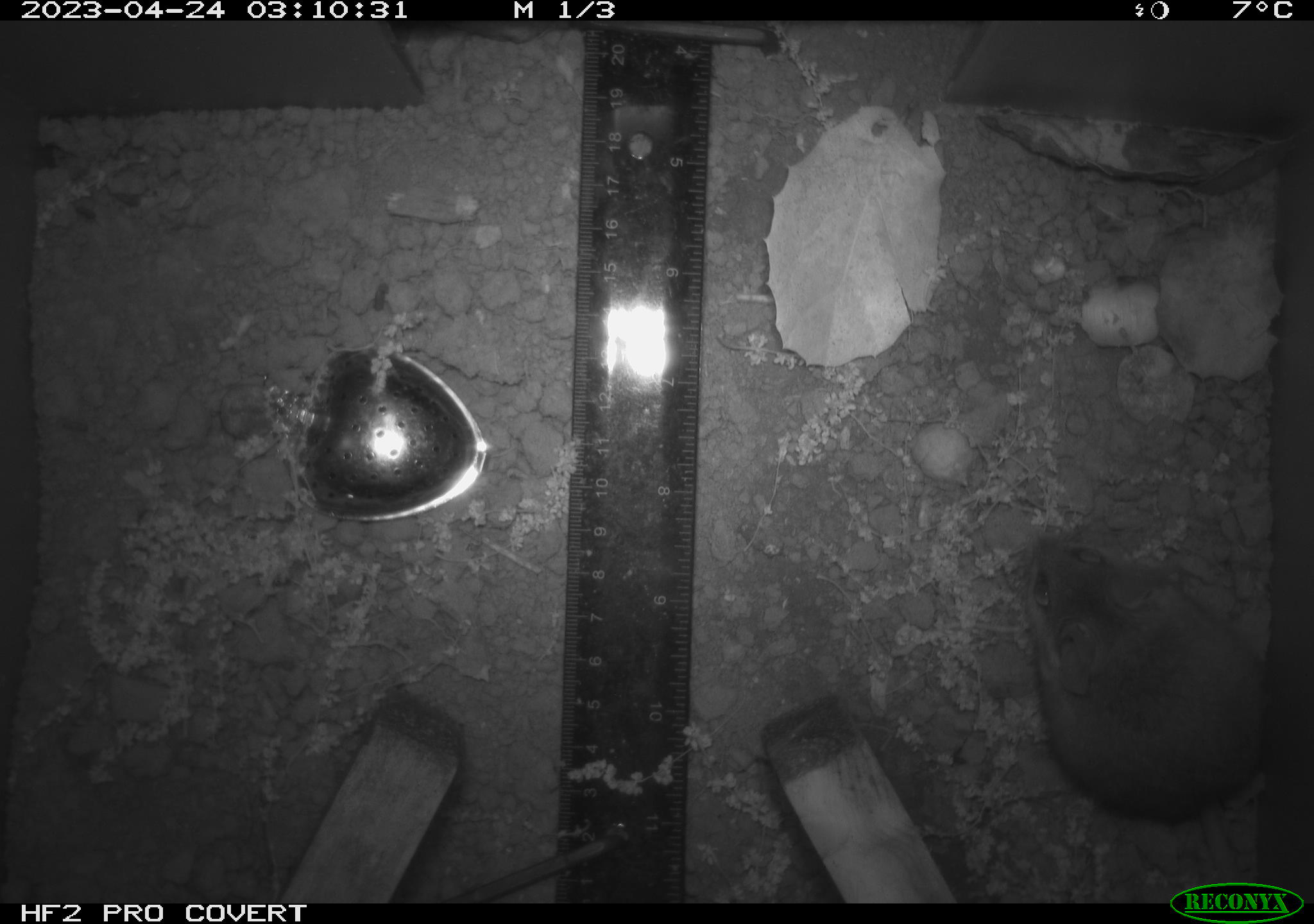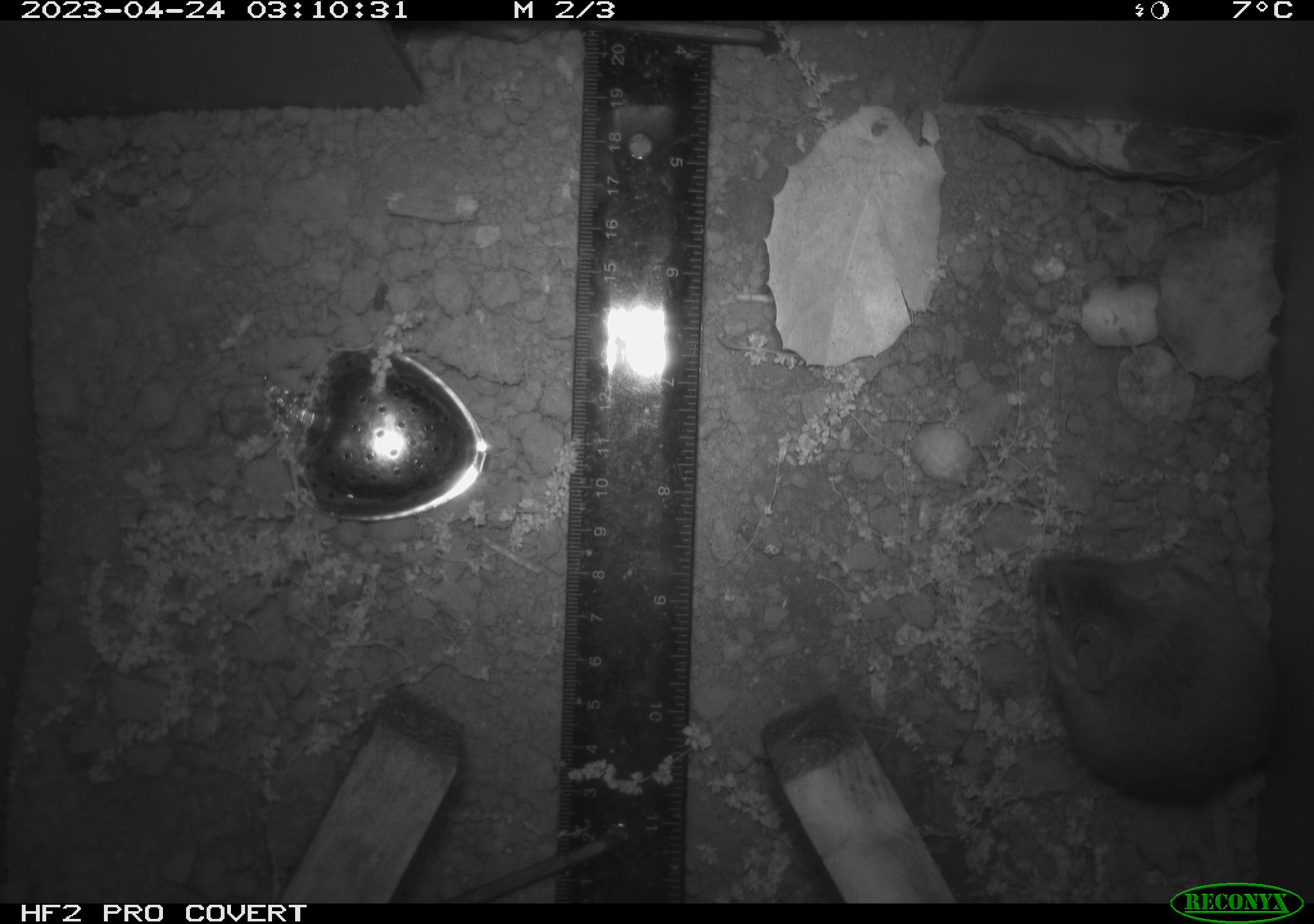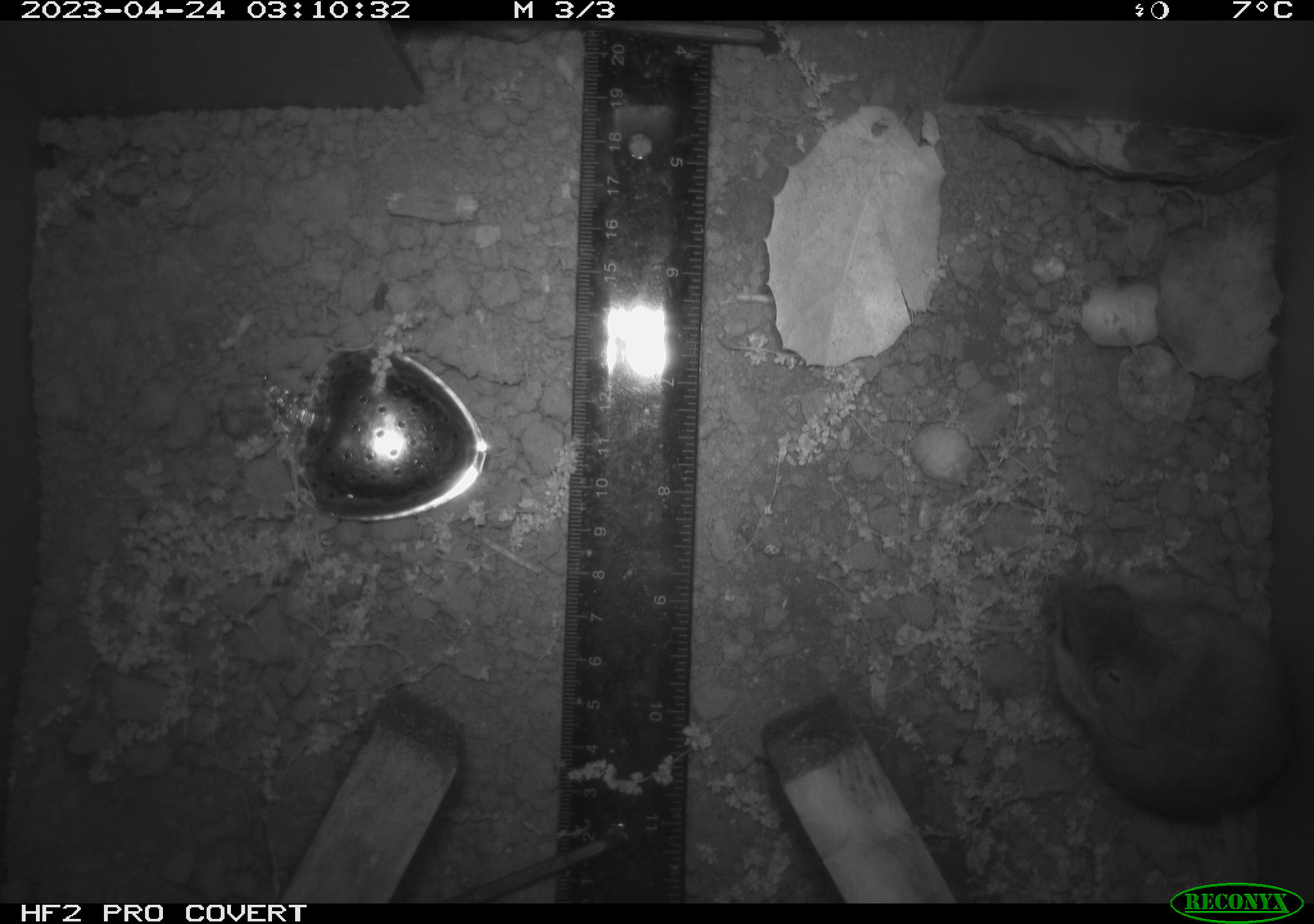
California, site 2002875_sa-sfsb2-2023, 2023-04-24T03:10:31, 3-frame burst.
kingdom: Animalia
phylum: Chordata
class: Mammalia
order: Rodentia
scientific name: Rodentia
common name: mouse species